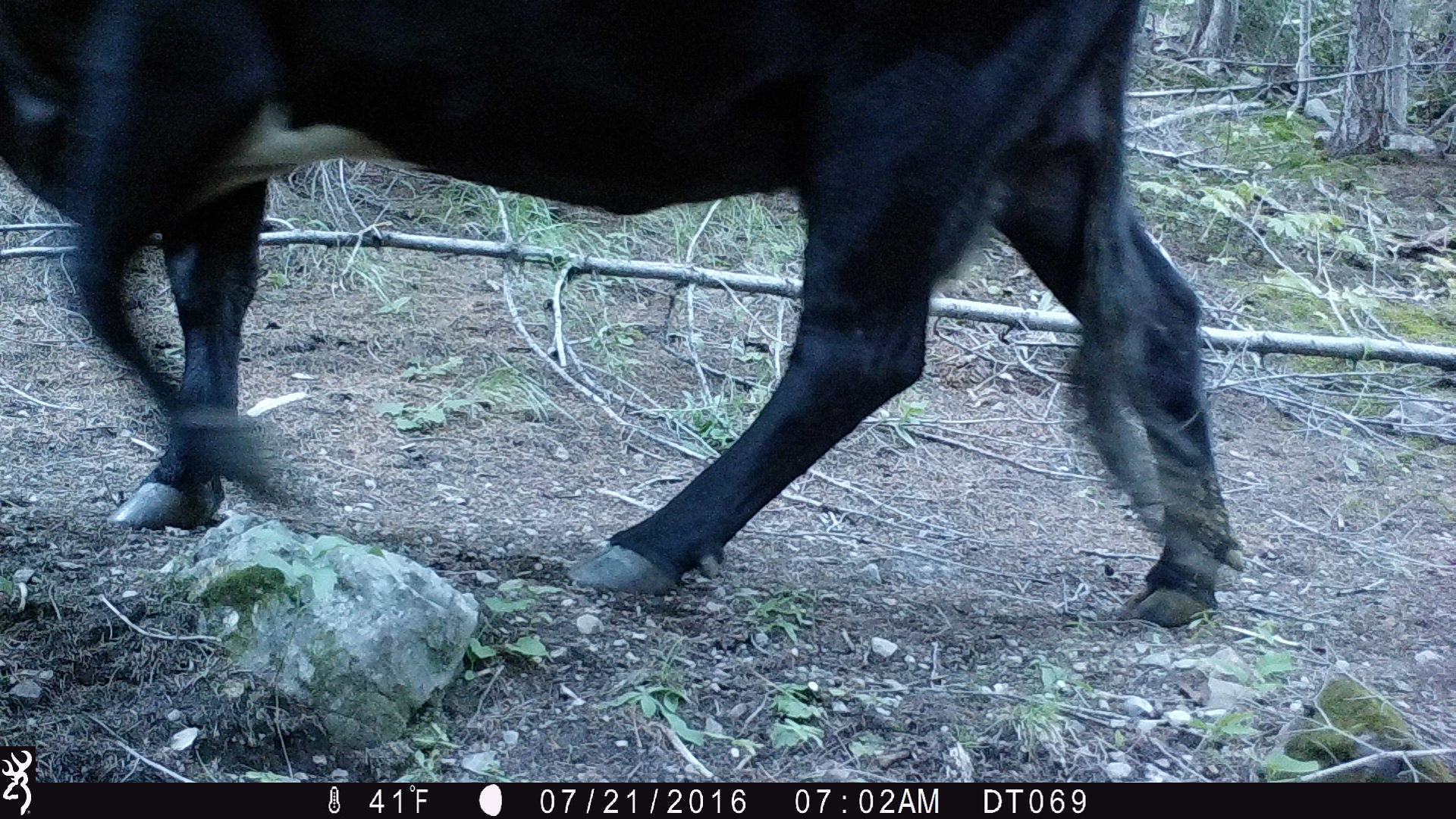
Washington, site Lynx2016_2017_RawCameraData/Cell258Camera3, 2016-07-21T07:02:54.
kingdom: Animalia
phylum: Chordata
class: Mammalia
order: Artiodactyla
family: Bovidae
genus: Bos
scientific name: Bos taurus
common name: domestic cattle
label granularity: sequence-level